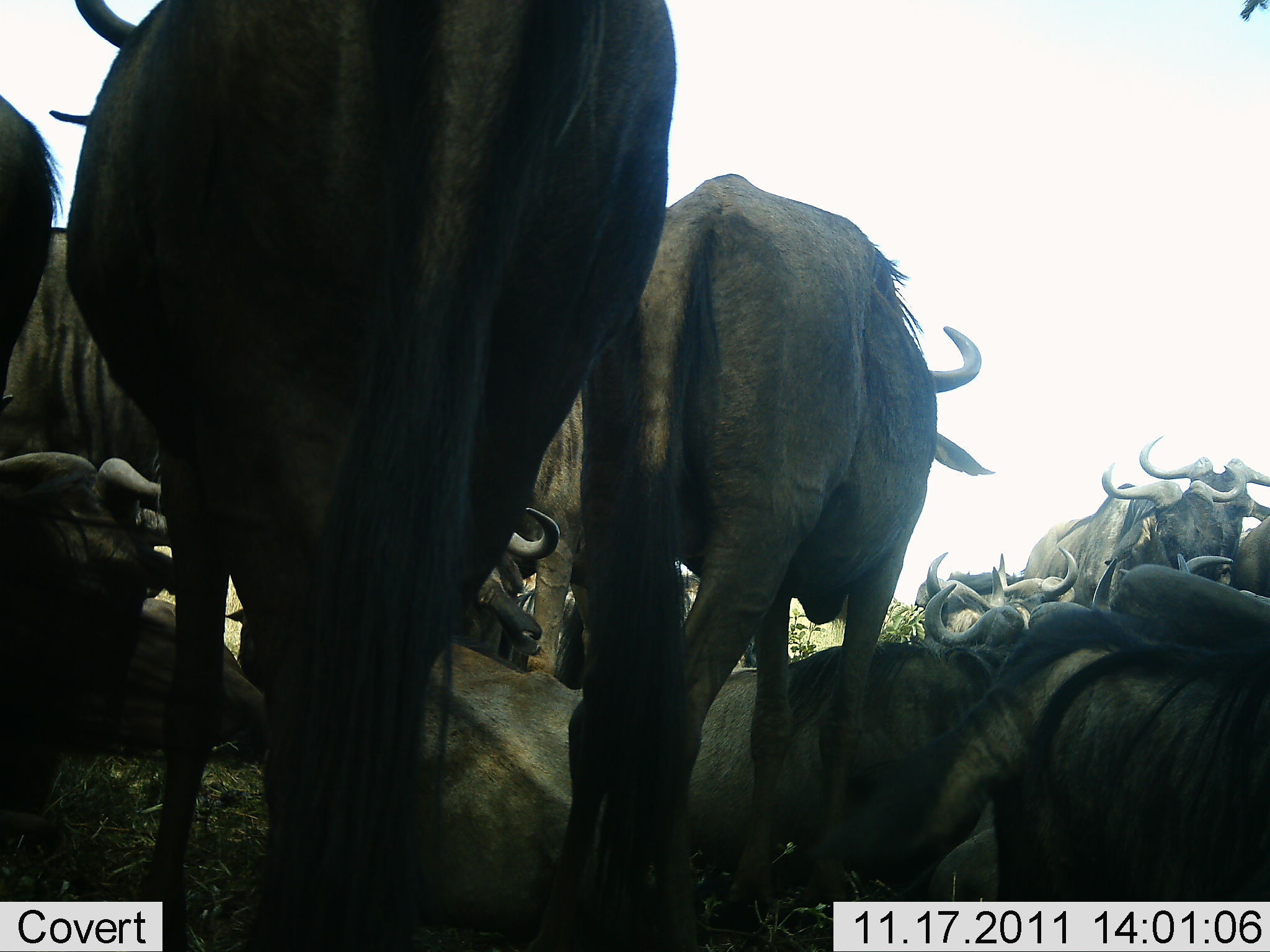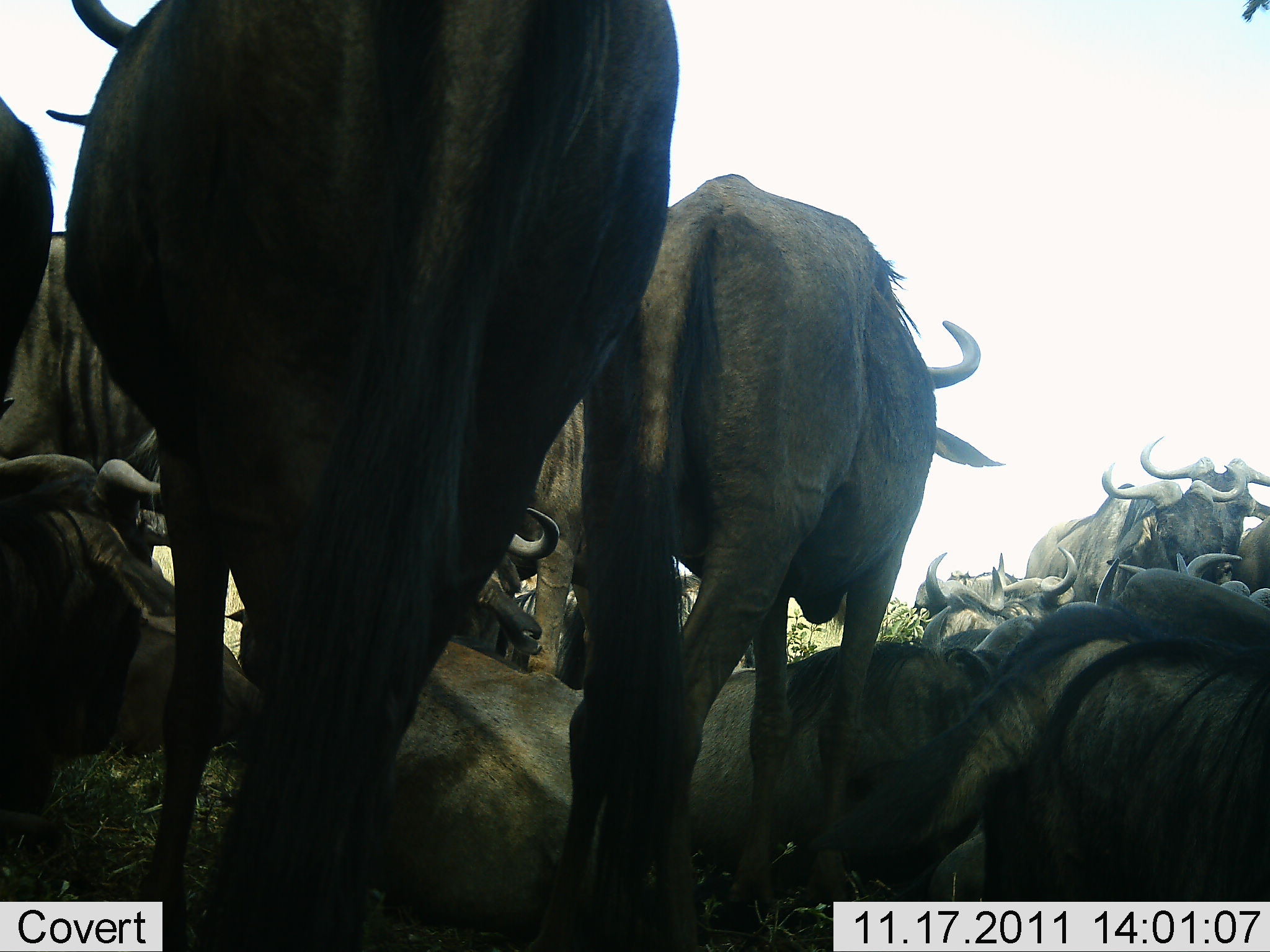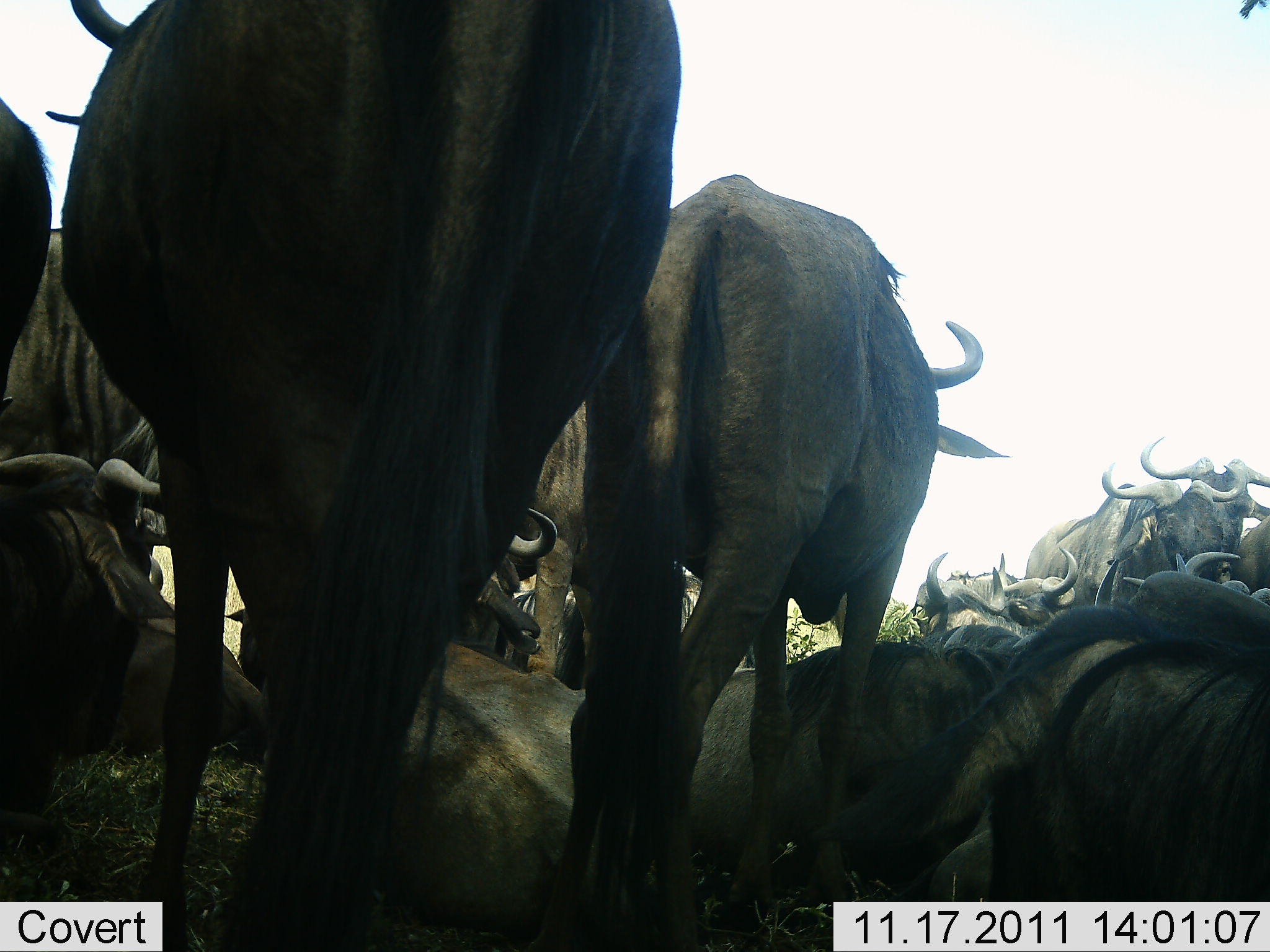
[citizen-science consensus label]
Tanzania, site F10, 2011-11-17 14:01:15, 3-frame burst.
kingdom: Animalia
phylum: Chordata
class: Mammalia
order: Artiodactyla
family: Bovidae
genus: Connochaetes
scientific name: Connochaetes taurinus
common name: blue wildebeest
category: wildebeest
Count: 11-50.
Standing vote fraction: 64%.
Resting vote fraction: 86%.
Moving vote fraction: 0%.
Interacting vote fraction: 14%.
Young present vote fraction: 0%.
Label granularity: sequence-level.